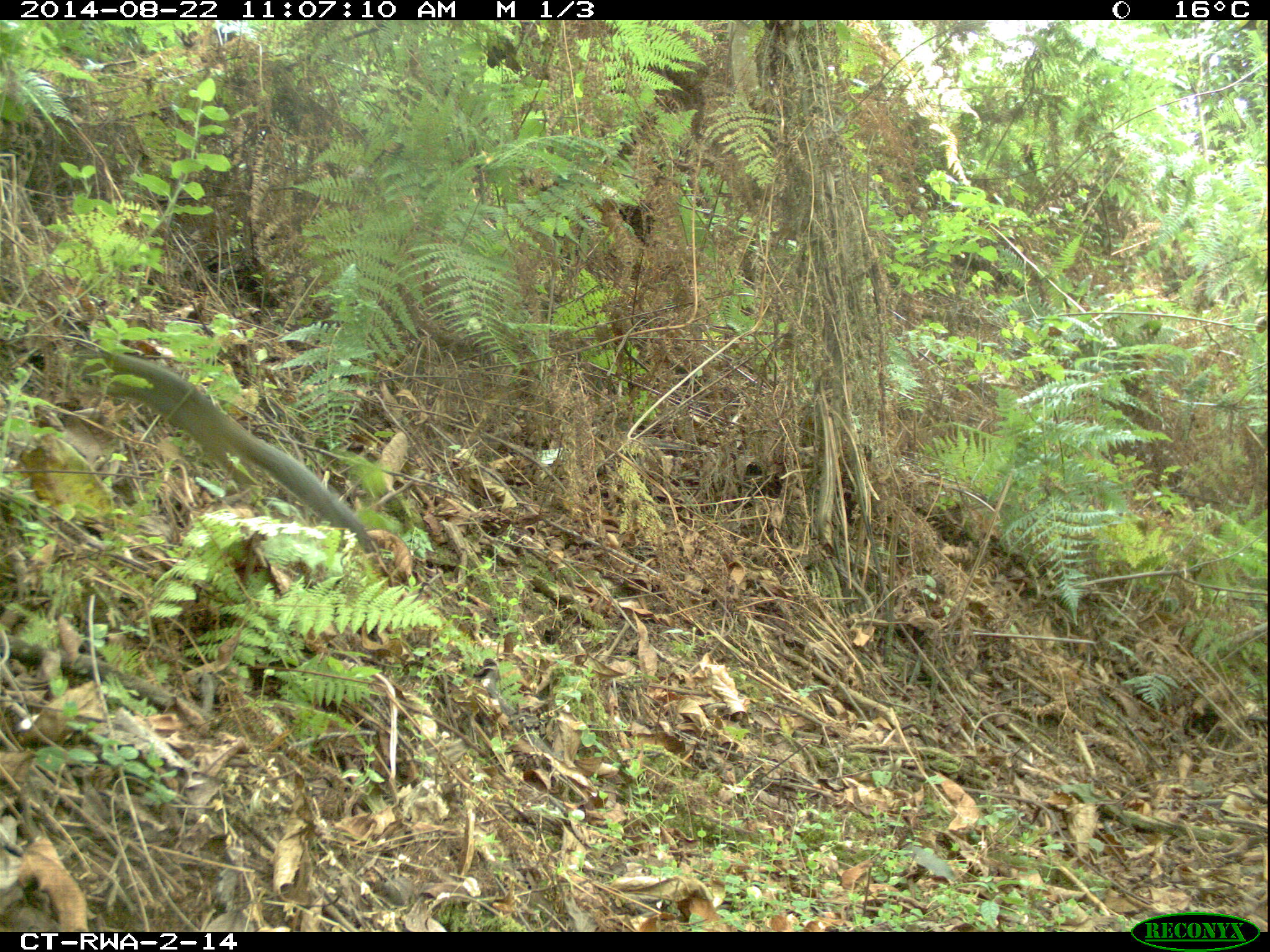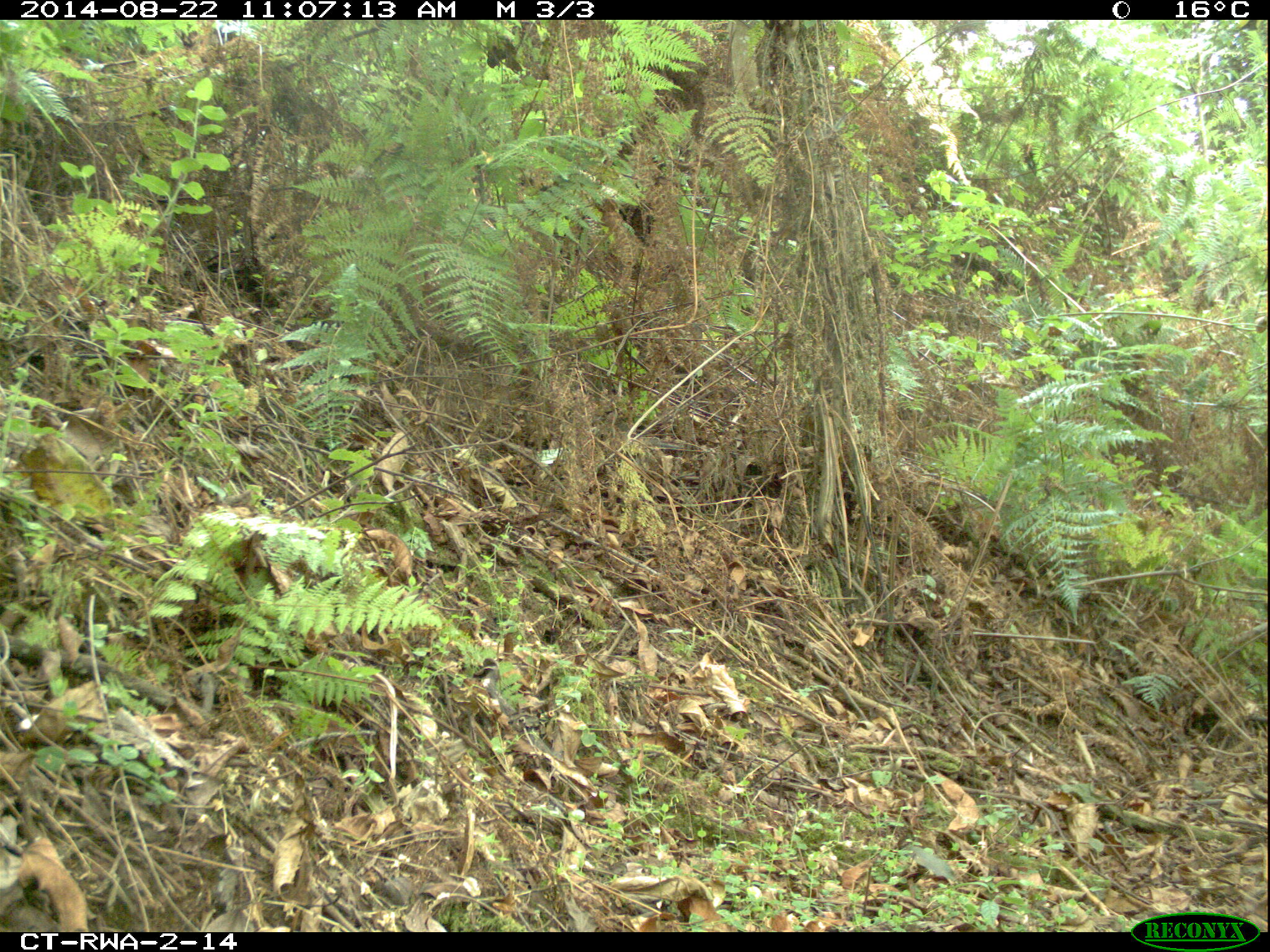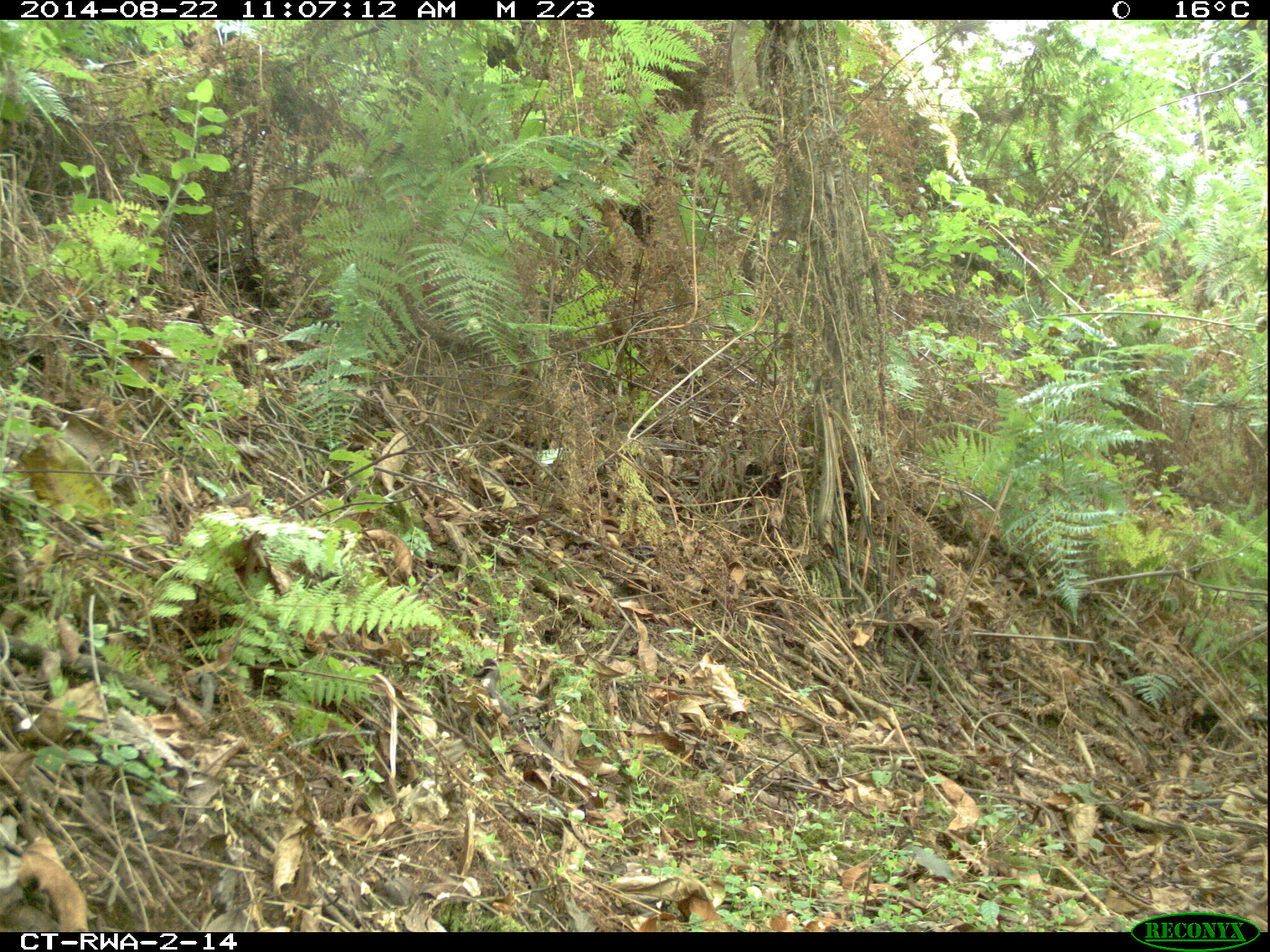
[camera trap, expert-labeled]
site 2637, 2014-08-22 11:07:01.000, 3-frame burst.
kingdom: Animalia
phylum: Chordata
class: Mammalia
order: Rodentia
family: Sciuridae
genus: Funisciurus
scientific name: Funisciurus carruthersi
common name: carruther's mountain squirrel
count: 1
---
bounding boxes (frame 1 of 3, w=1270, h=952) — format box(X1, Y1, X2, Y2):
funisciurus carruthersi: box(55, 346, 403, 584)